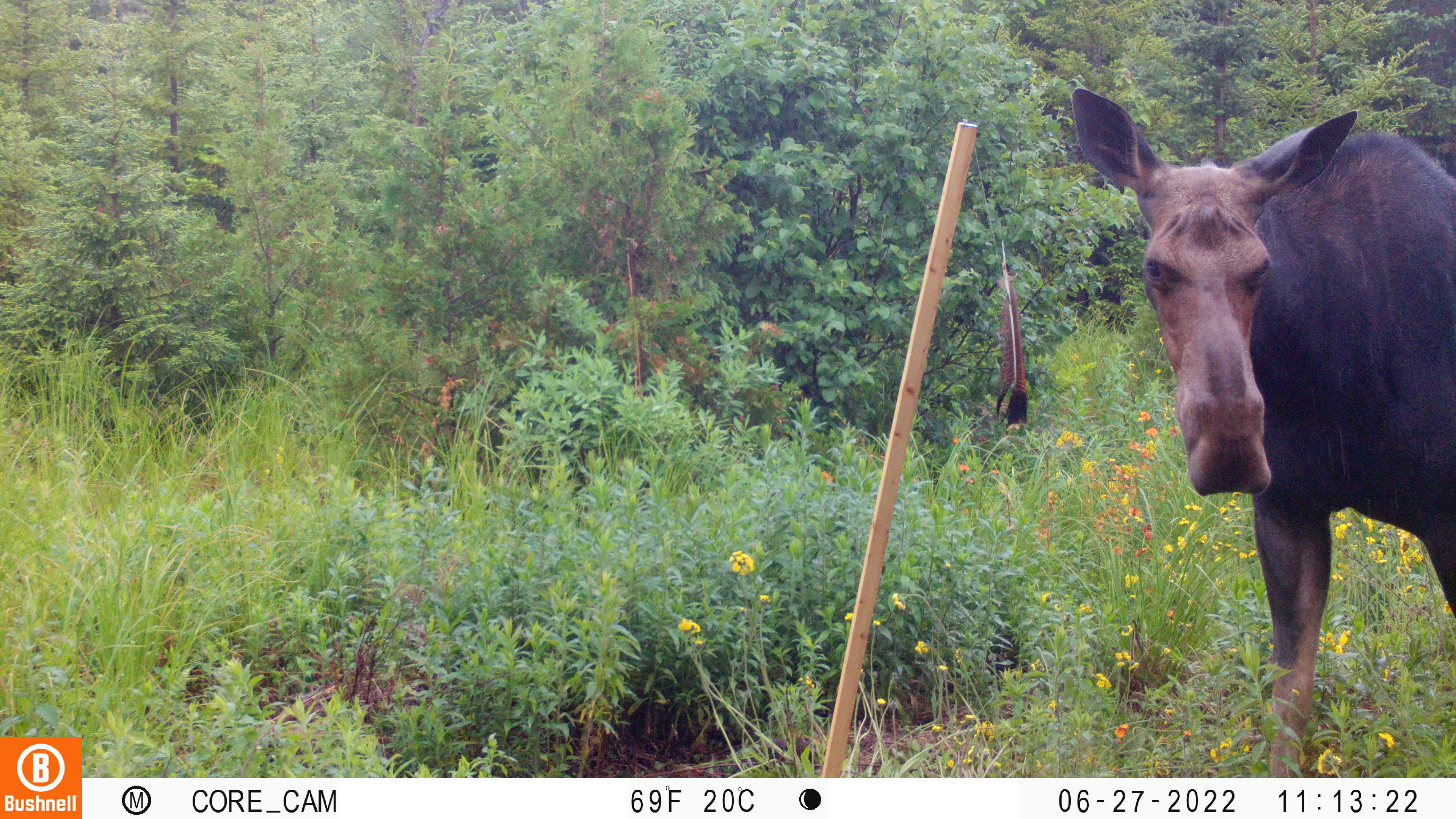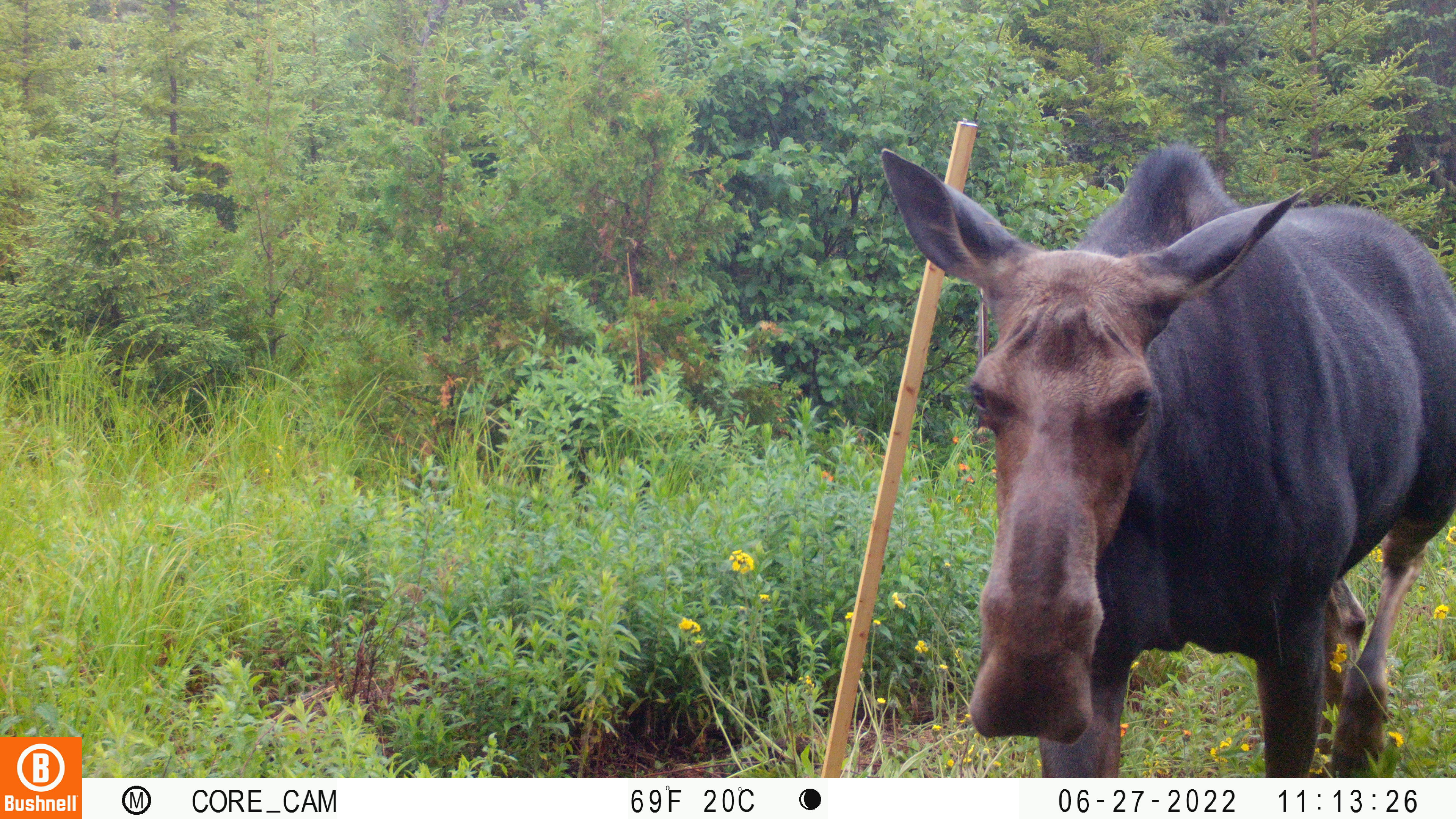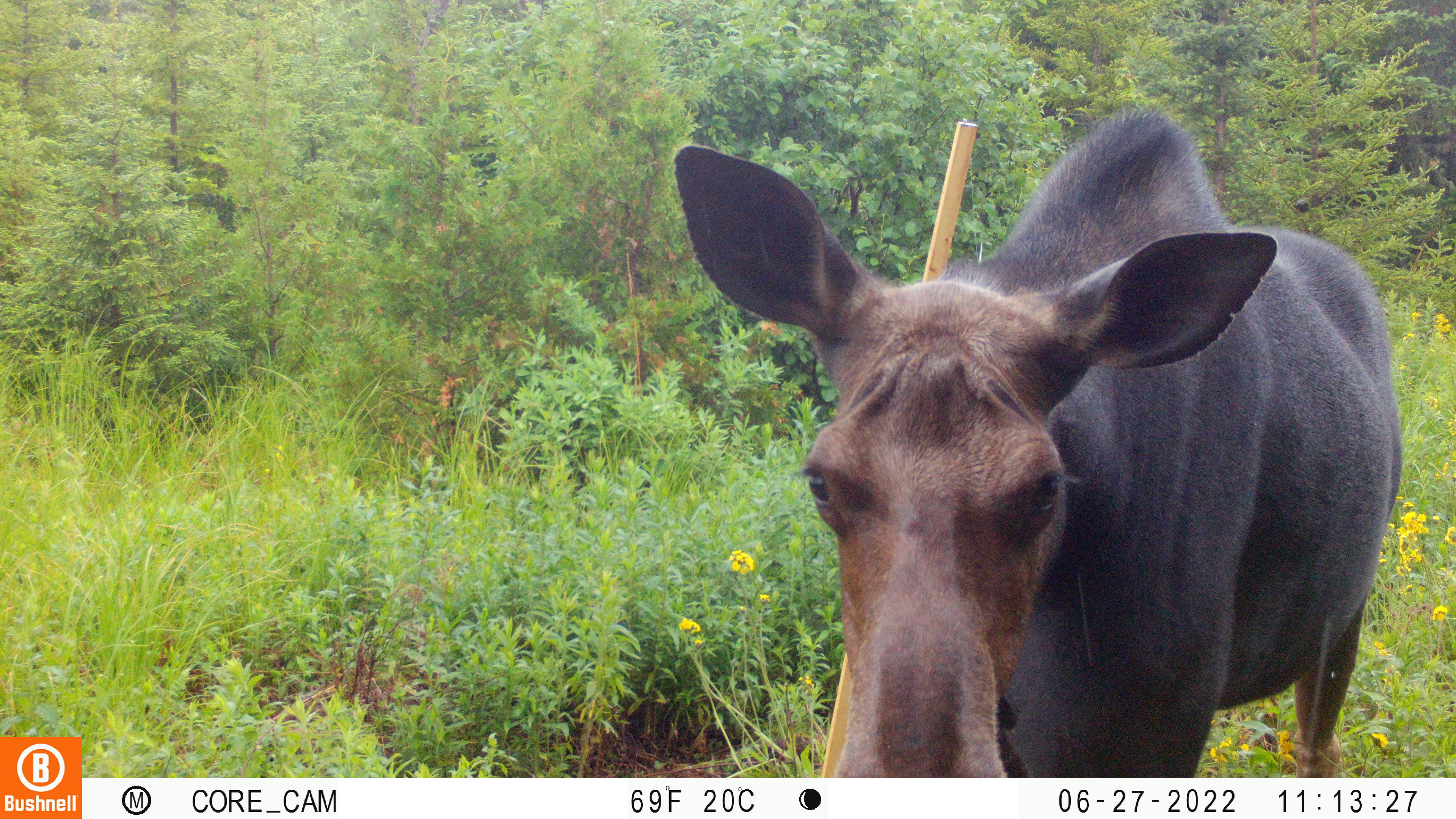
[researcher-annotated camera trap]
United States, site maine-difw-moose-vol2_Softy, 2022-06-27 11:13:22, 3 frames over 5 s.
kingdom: Animalia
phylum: Chordata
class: Mammalia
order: Artiodactyla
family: Cervidae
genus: Alces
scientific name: Alces alces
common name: moose